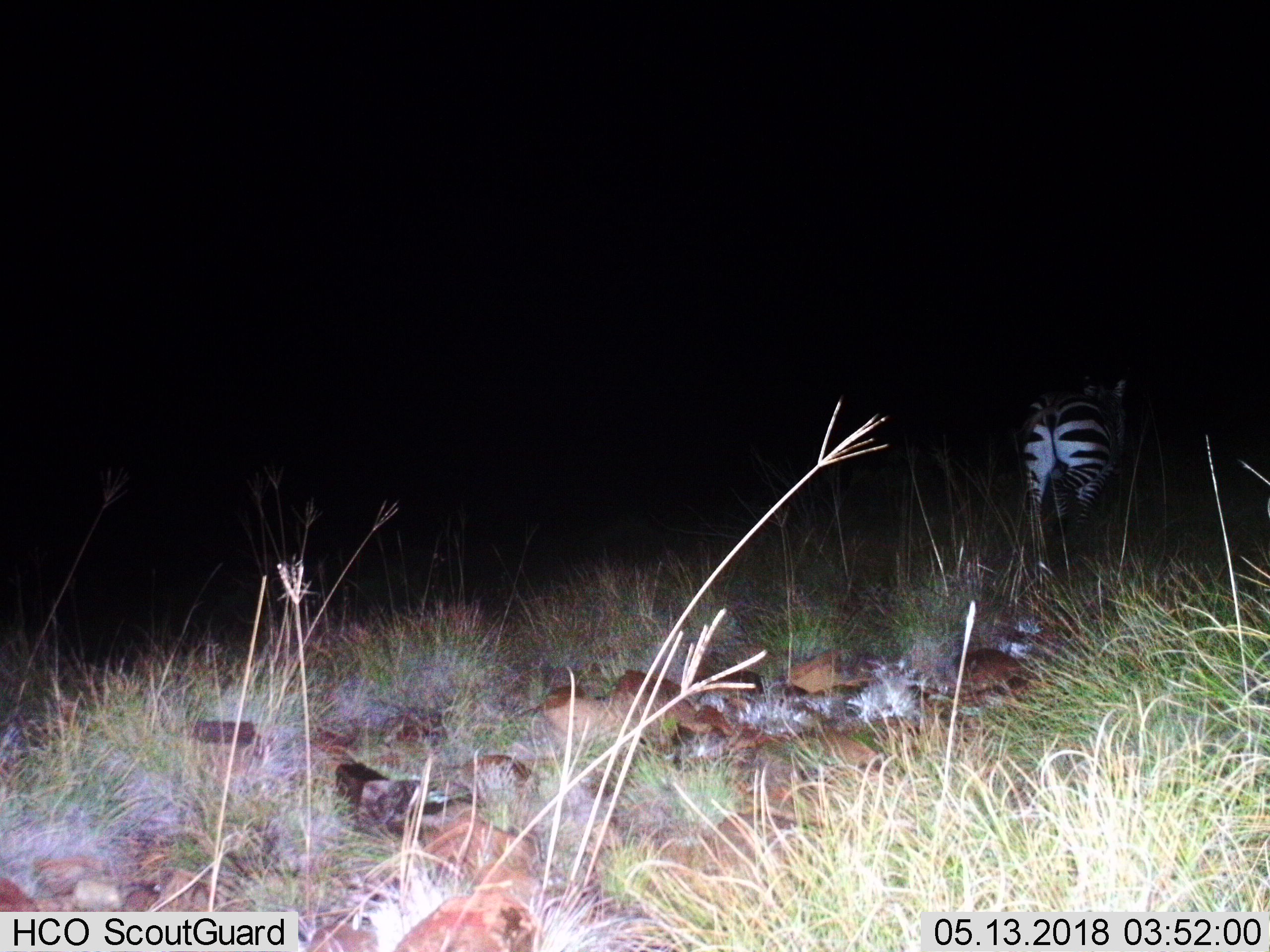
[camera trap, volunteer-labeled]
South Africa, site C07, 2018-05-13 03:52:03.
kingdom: Animalia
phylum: Chordata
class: Mammalia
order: Perissodactyla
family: Equidae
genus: Equus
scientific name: Equus zebra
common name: mountain zebra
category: zebramountain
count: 1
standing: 0%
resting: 0%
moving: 100%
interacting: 0%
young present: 0%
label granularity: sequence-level